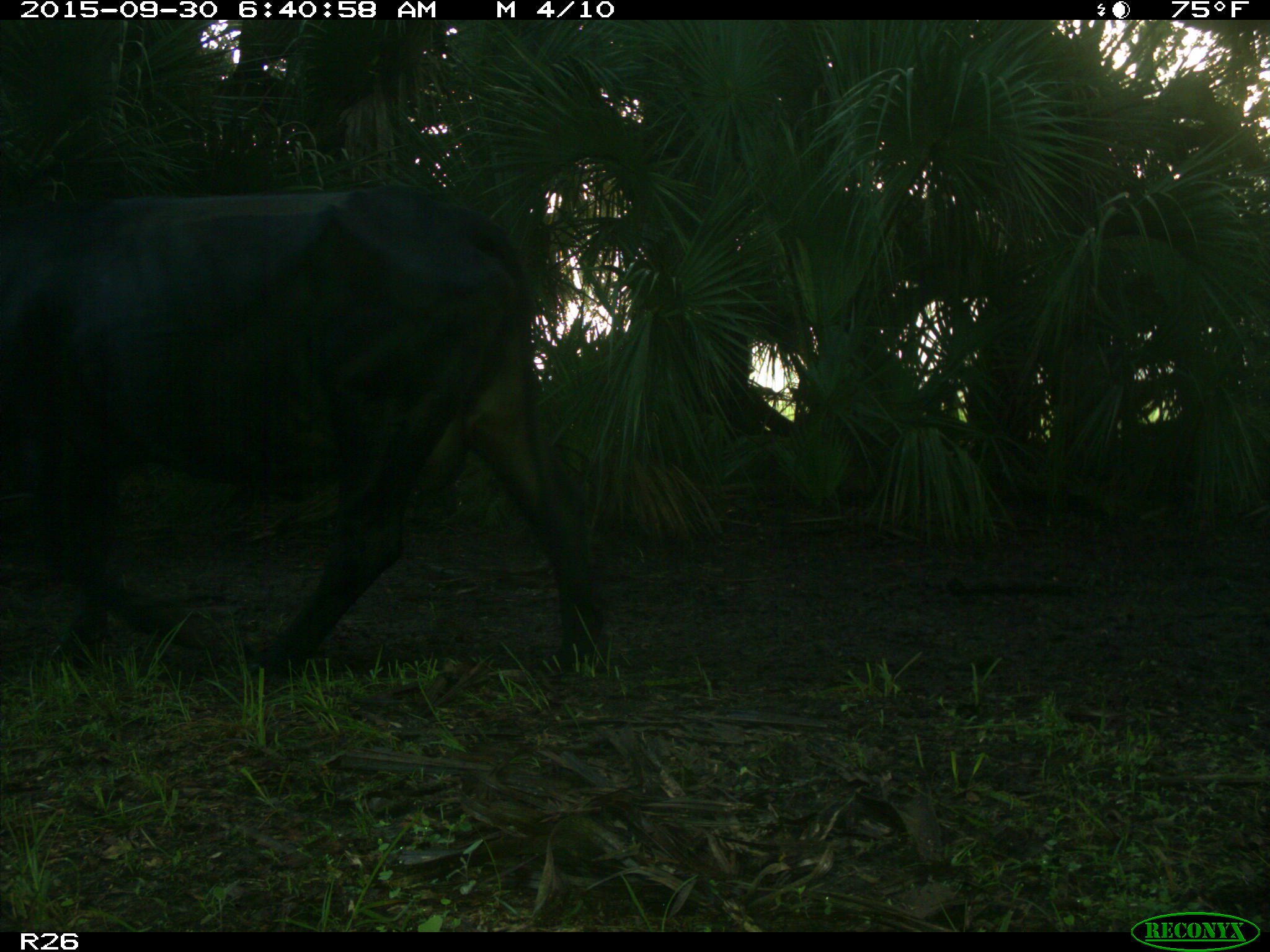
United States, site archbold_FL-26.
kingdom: Animalia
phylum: Chordata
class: Mammalia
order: Artiodactyla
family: Bovidae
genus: Bos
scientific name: Bos taurus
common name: domestic cow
Bos taurus (domestic cow).